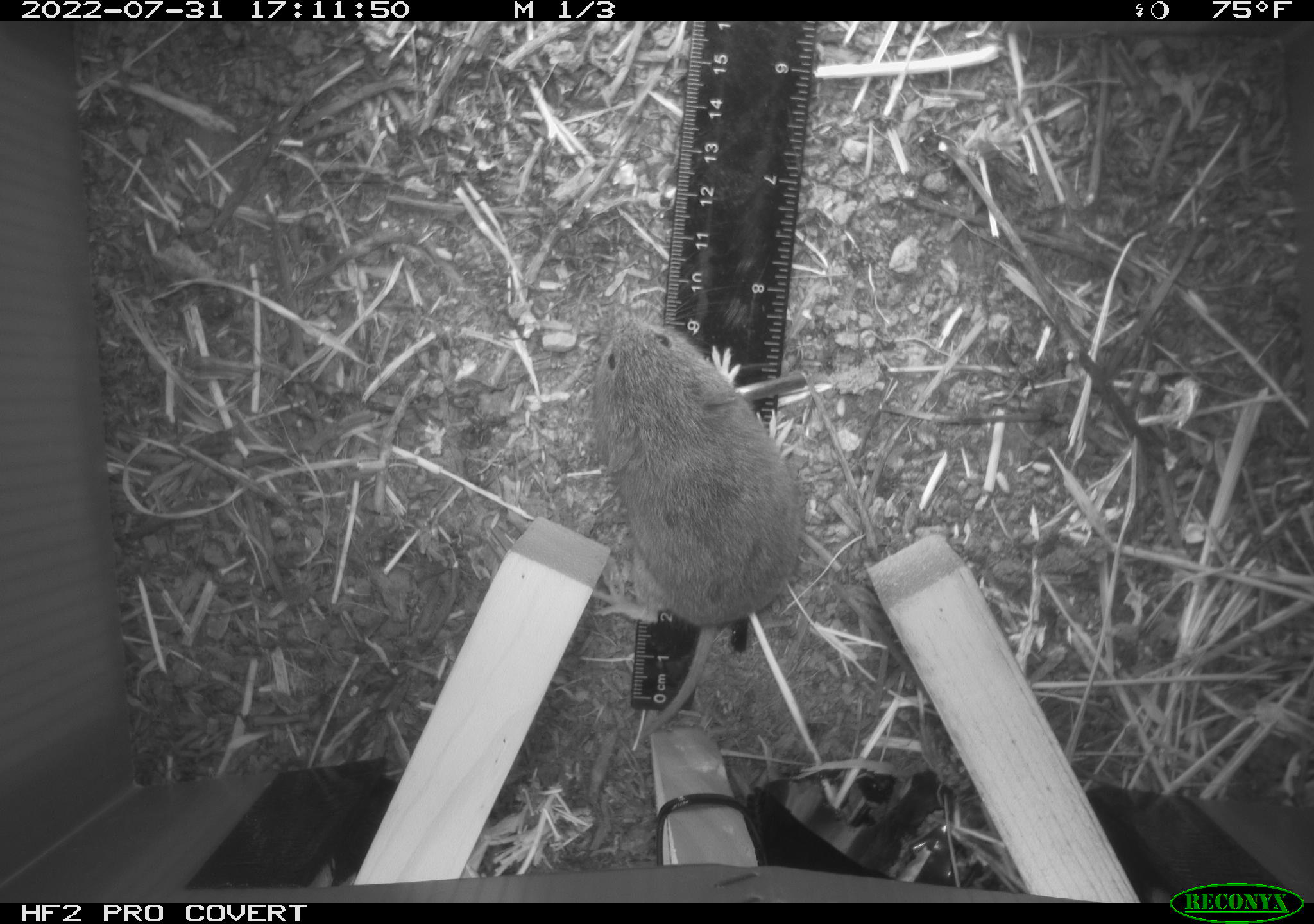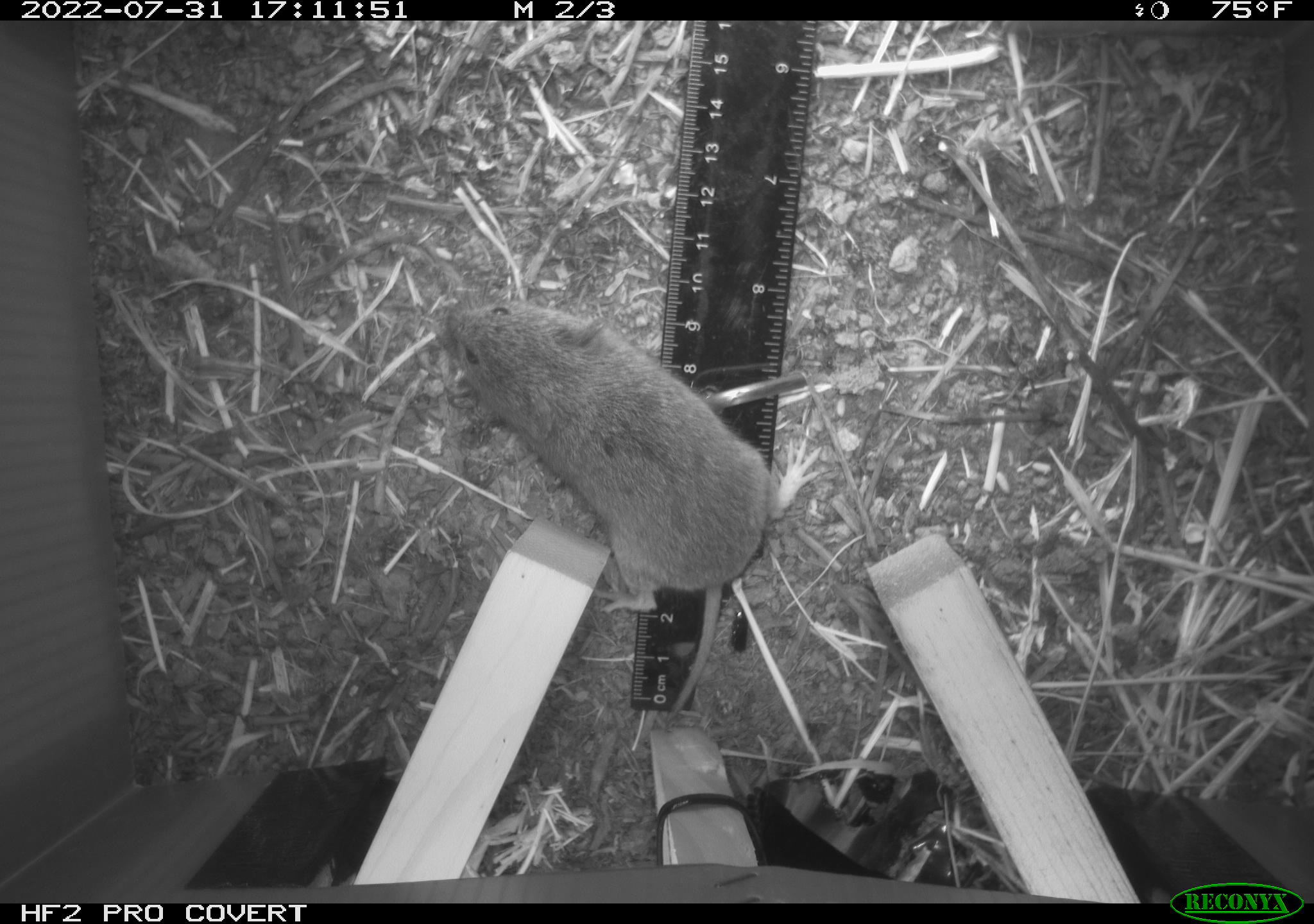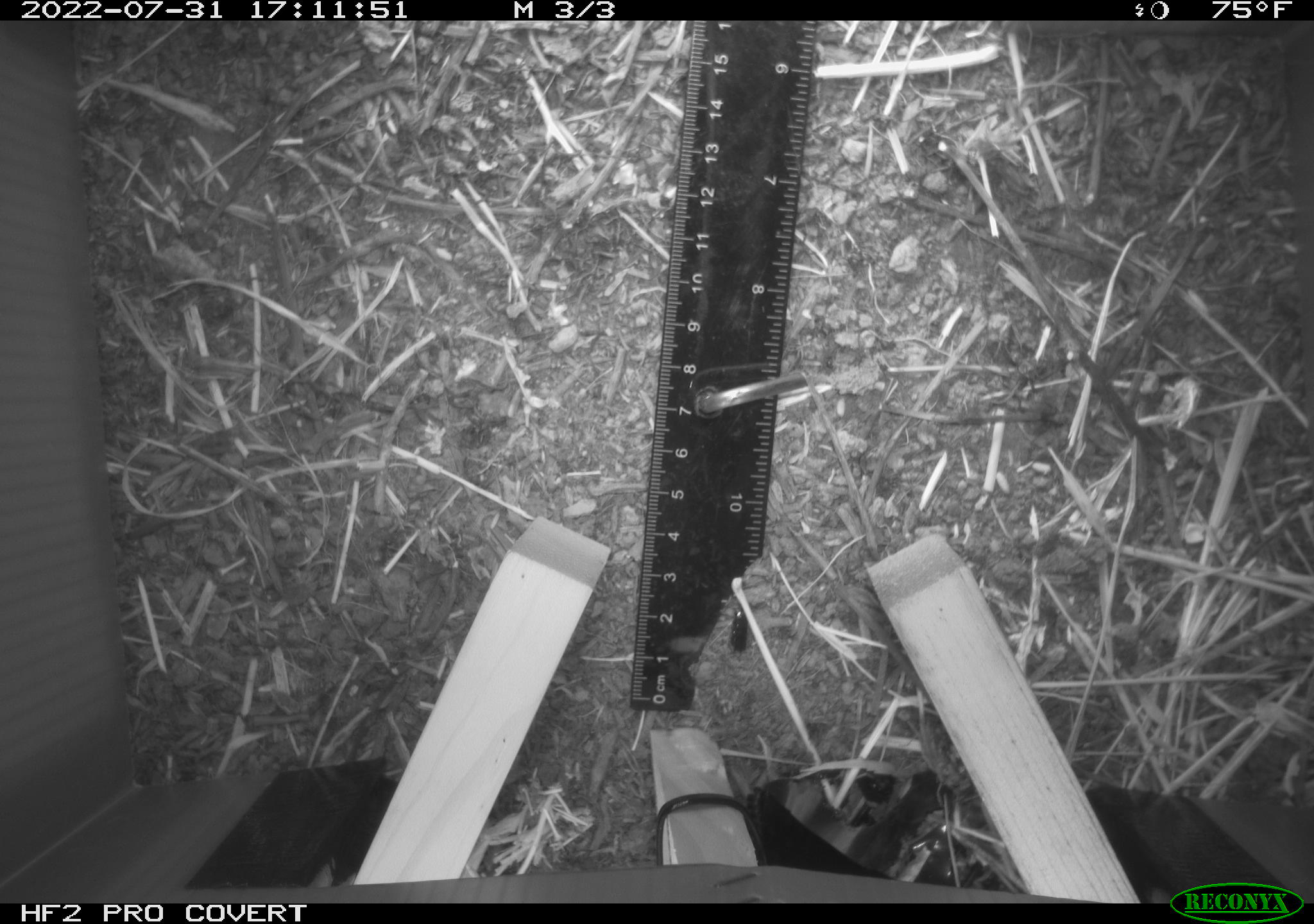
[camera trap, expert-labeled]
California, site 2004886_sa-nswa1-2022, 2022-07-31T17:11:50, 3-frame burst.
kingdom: Animalia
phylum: Chordata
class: Mammalia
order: Rodentia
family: Cricetidae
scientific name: Cricetidae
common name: hamsters, voles, lemmings, and allies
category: cricetidae family